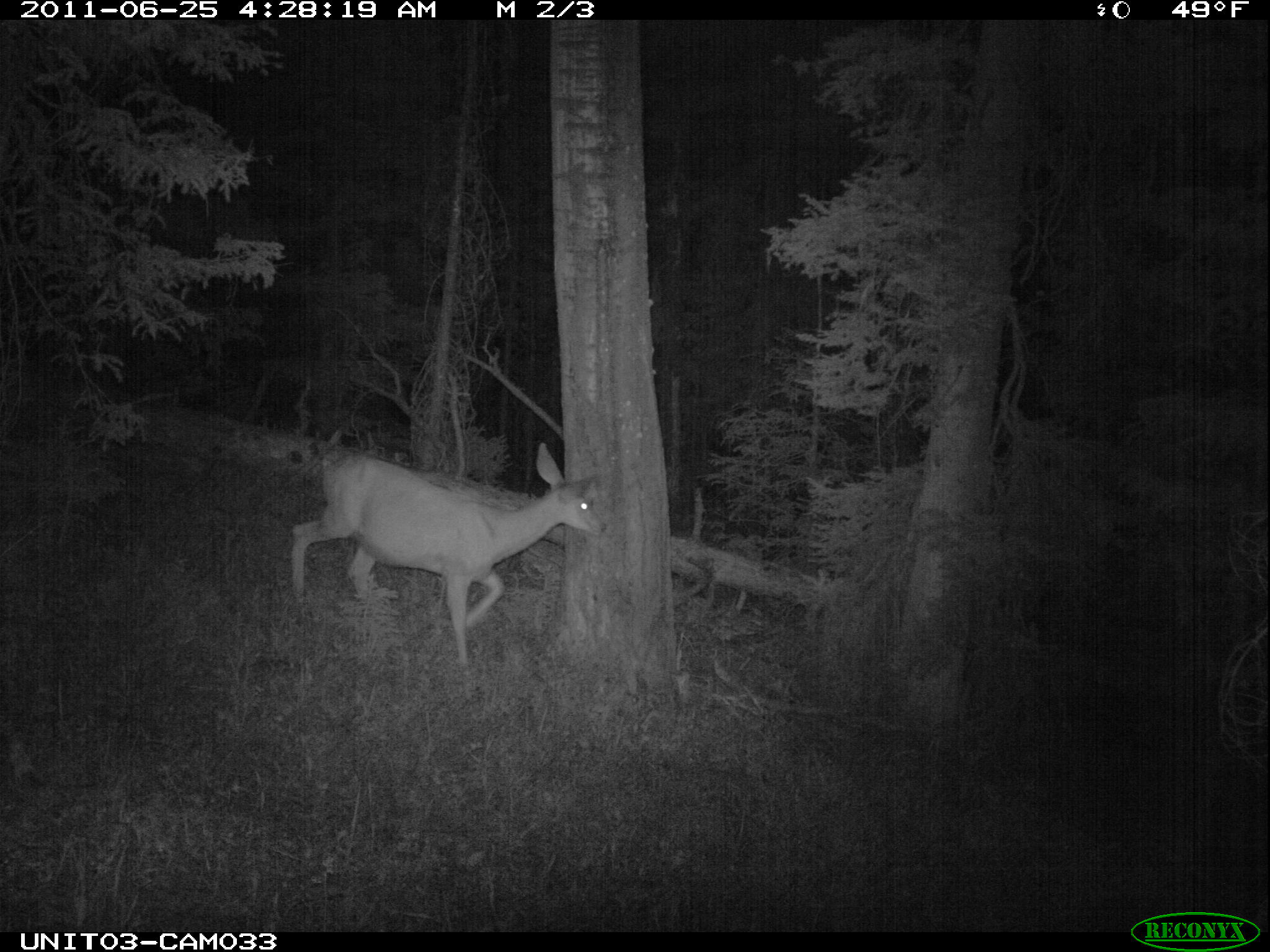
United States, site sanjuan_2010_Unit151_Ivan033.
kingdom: Animalia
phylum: Chordata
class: Mammalia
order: Artiodactyla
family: Cervidae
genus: Odocoileus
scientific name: Odocoileus hemionus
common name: mule deer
Odocoileus hemionus (mule deer).